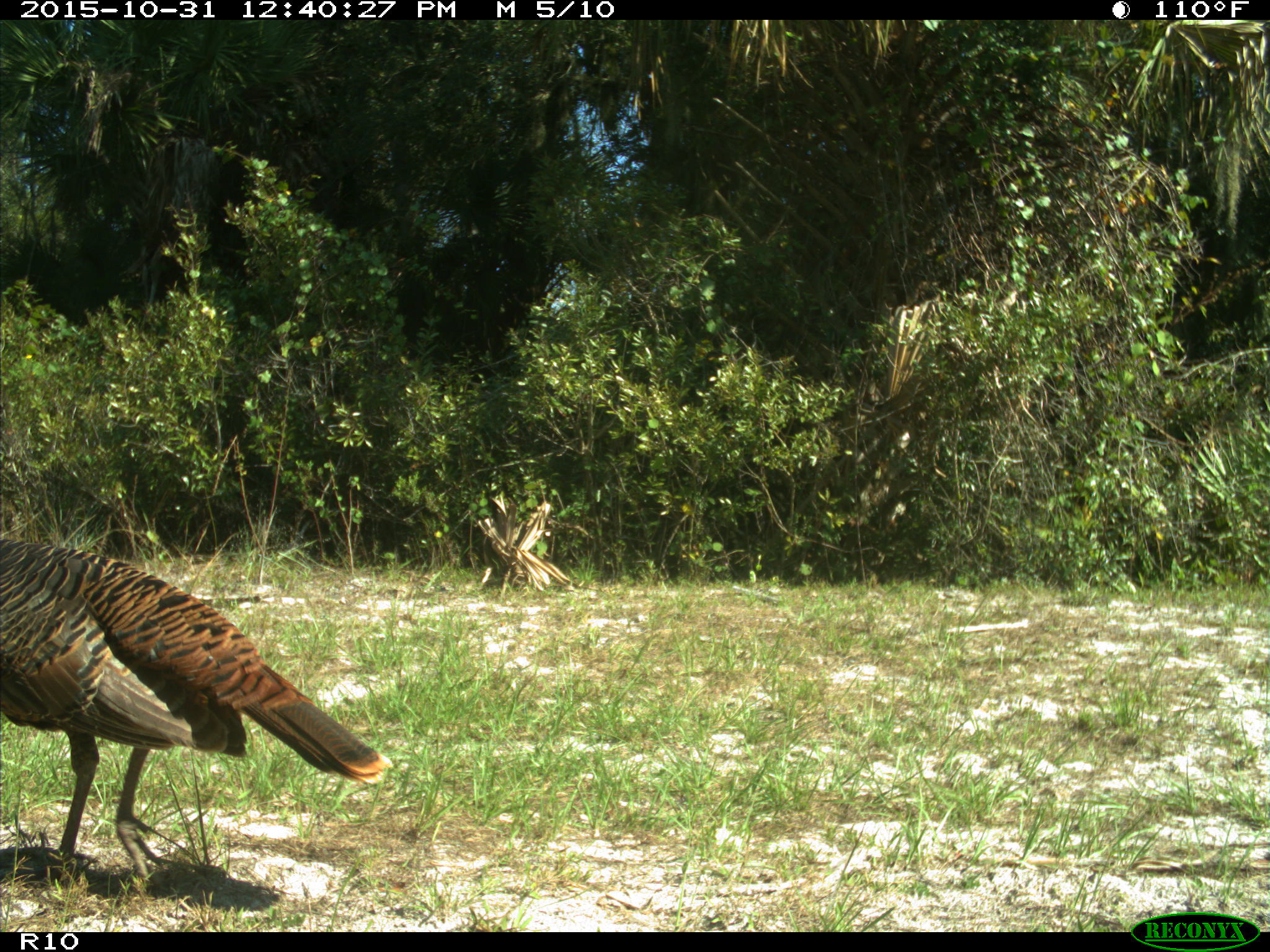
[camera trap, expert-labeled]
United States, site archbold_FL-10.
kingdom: Animalia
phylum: Chordata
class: Aves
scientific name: Aves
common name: birds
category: unidentified bird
Unidentified bird (birds) (Aves).